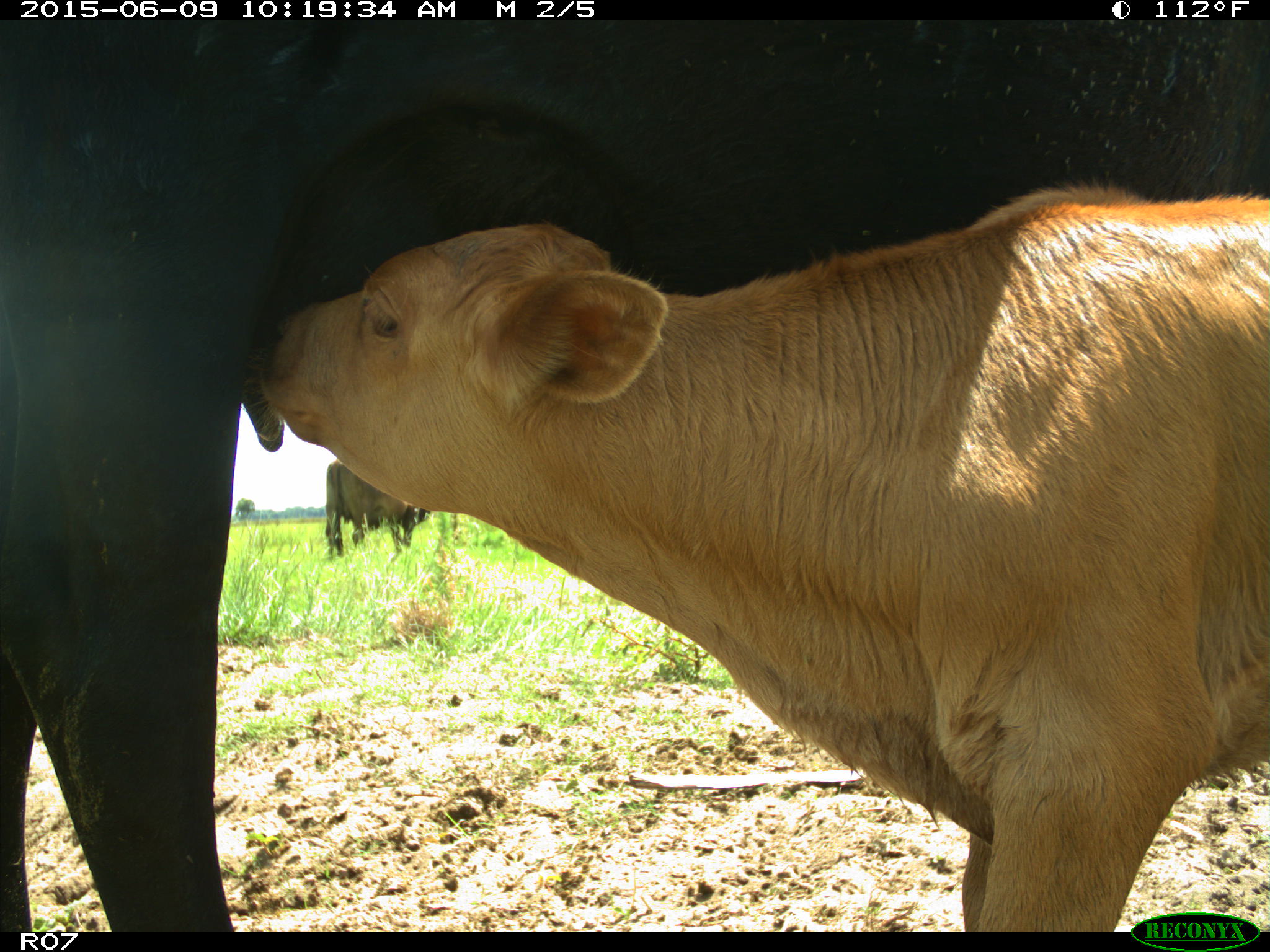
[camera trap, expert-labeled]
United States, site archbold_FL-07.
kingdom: Animalia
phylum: Chordata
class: Mammalia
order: Artiodactyla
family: Bovidae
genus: Bos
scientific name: Bos taurus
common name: domestic cow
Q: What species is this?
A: Bos taurus (domestic cow).